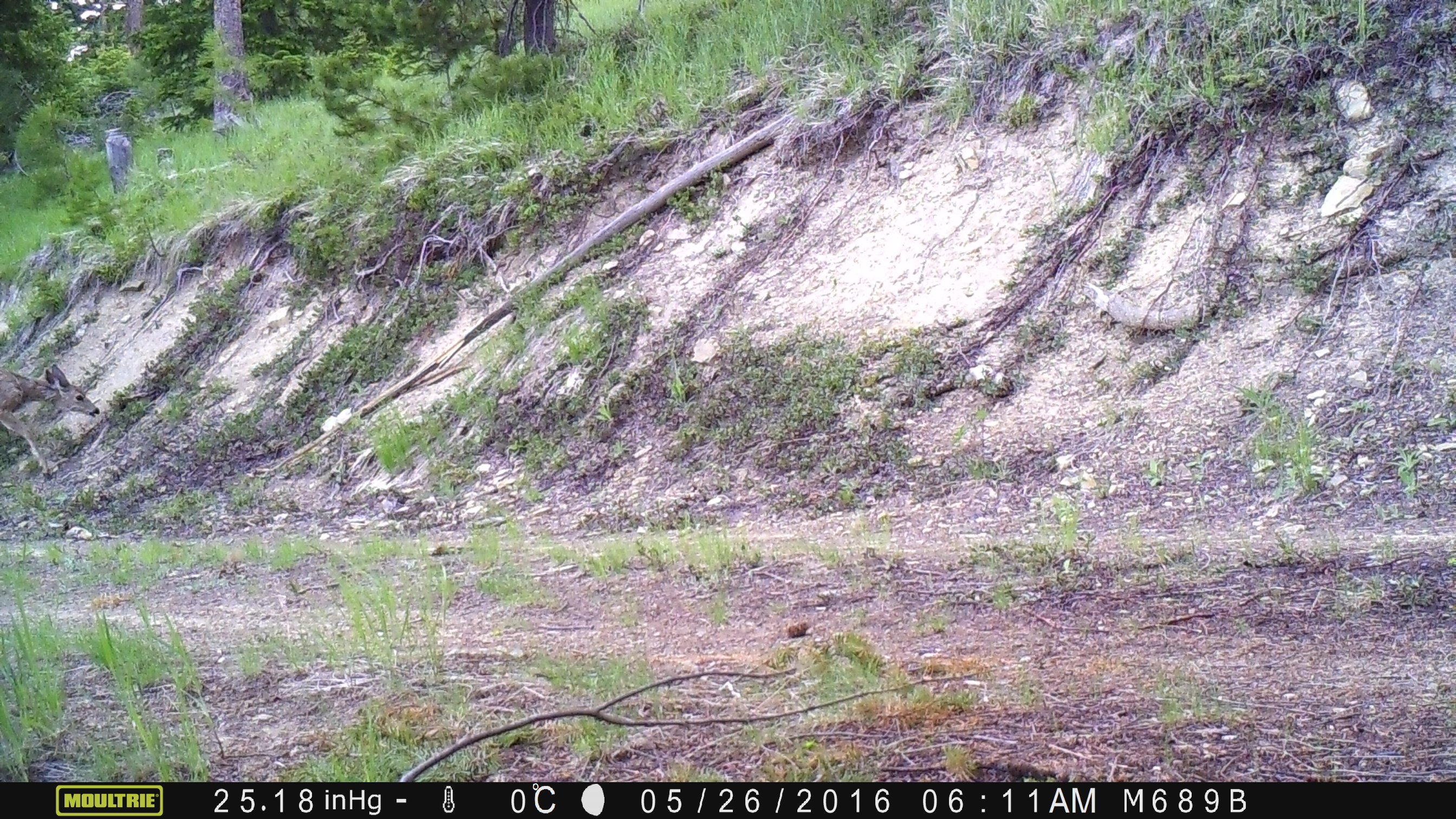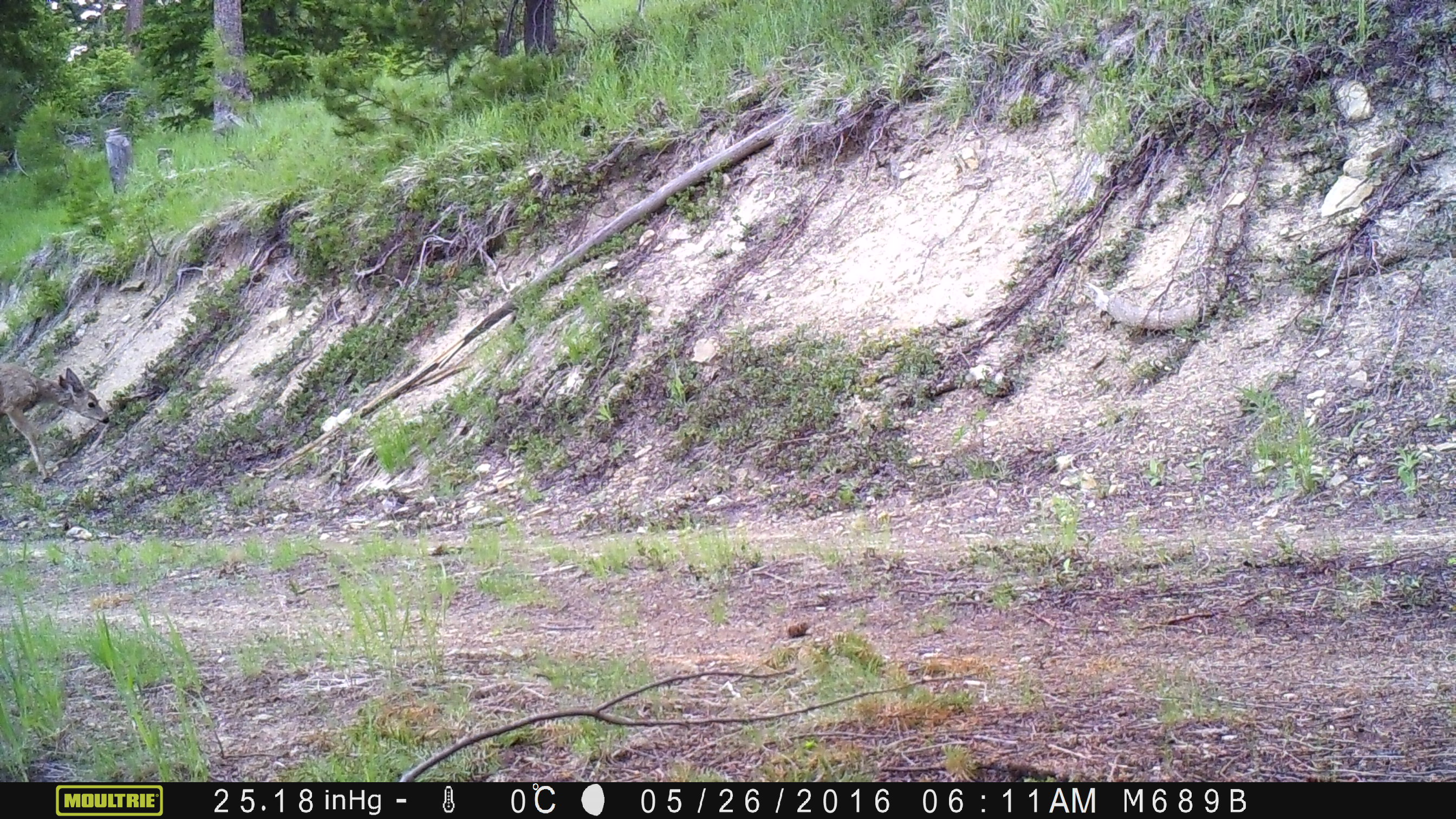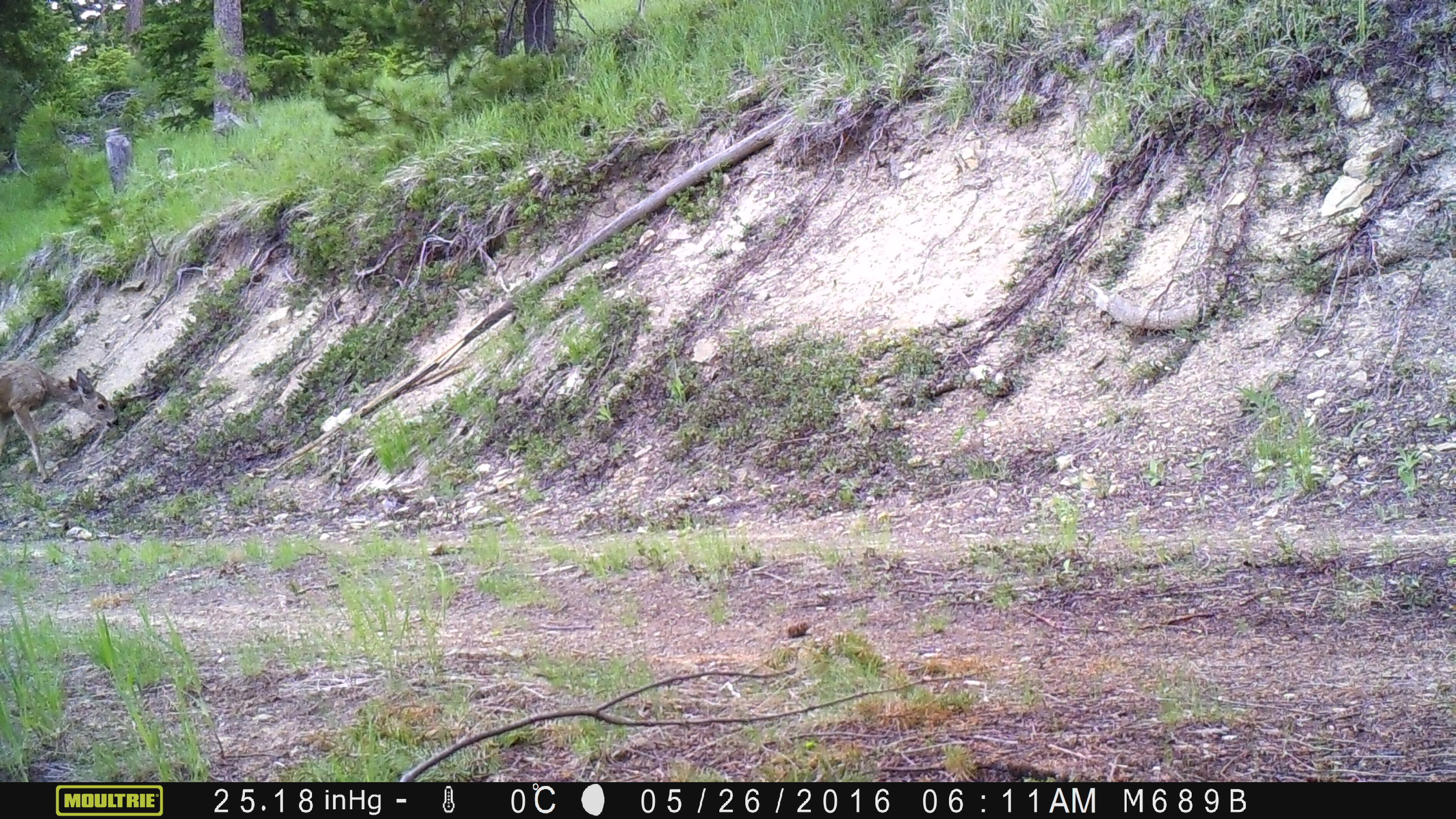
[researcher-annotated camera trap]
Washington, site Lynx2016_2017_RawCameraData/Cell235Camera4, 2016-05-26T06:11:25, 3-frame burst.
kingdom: Animalia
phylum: Chordata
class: Mammalia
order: Artiodactyla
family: Cervidae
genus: Odocoileus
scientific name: Odocoileus hemionus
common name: mule deer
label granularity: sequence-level